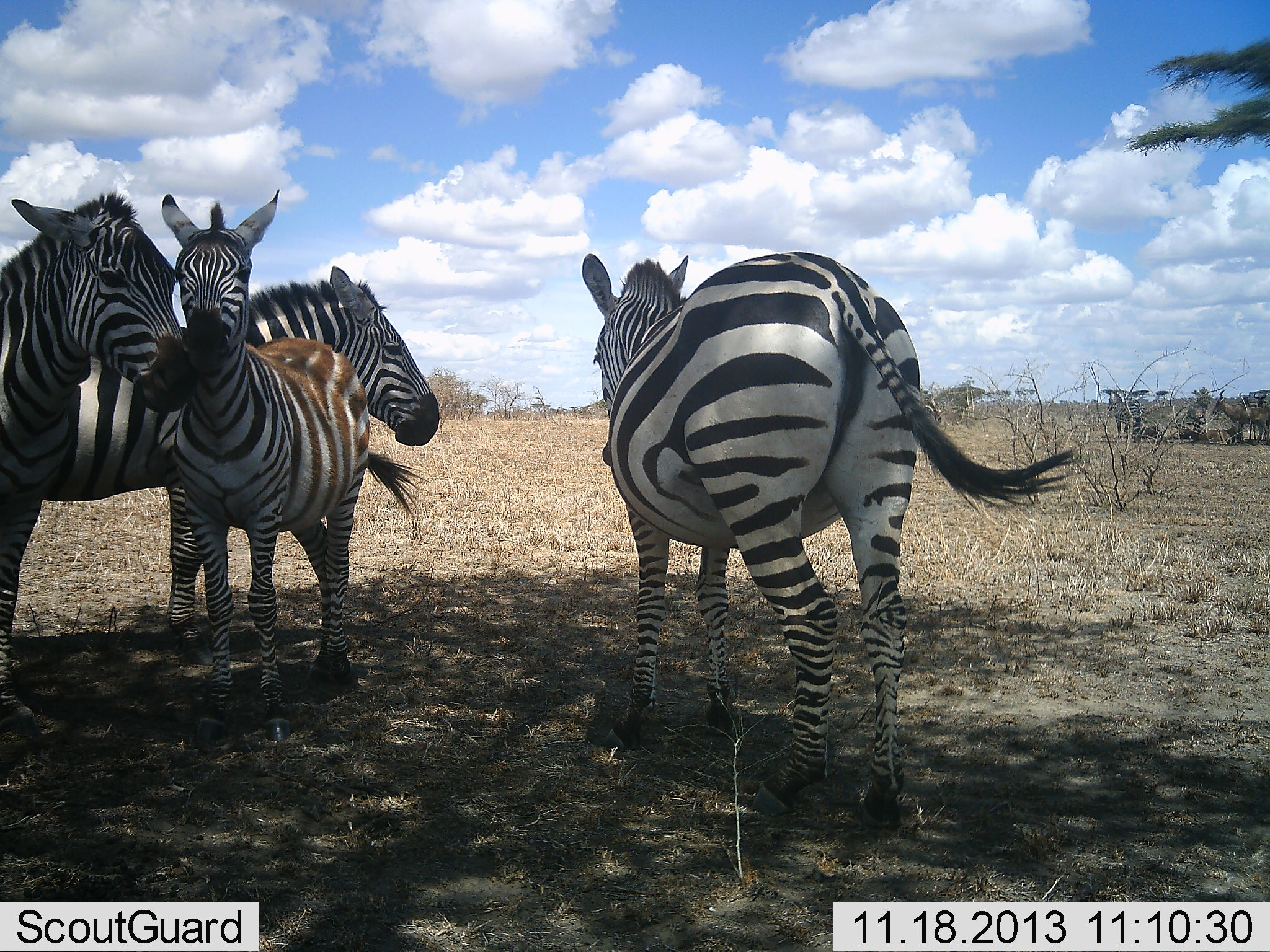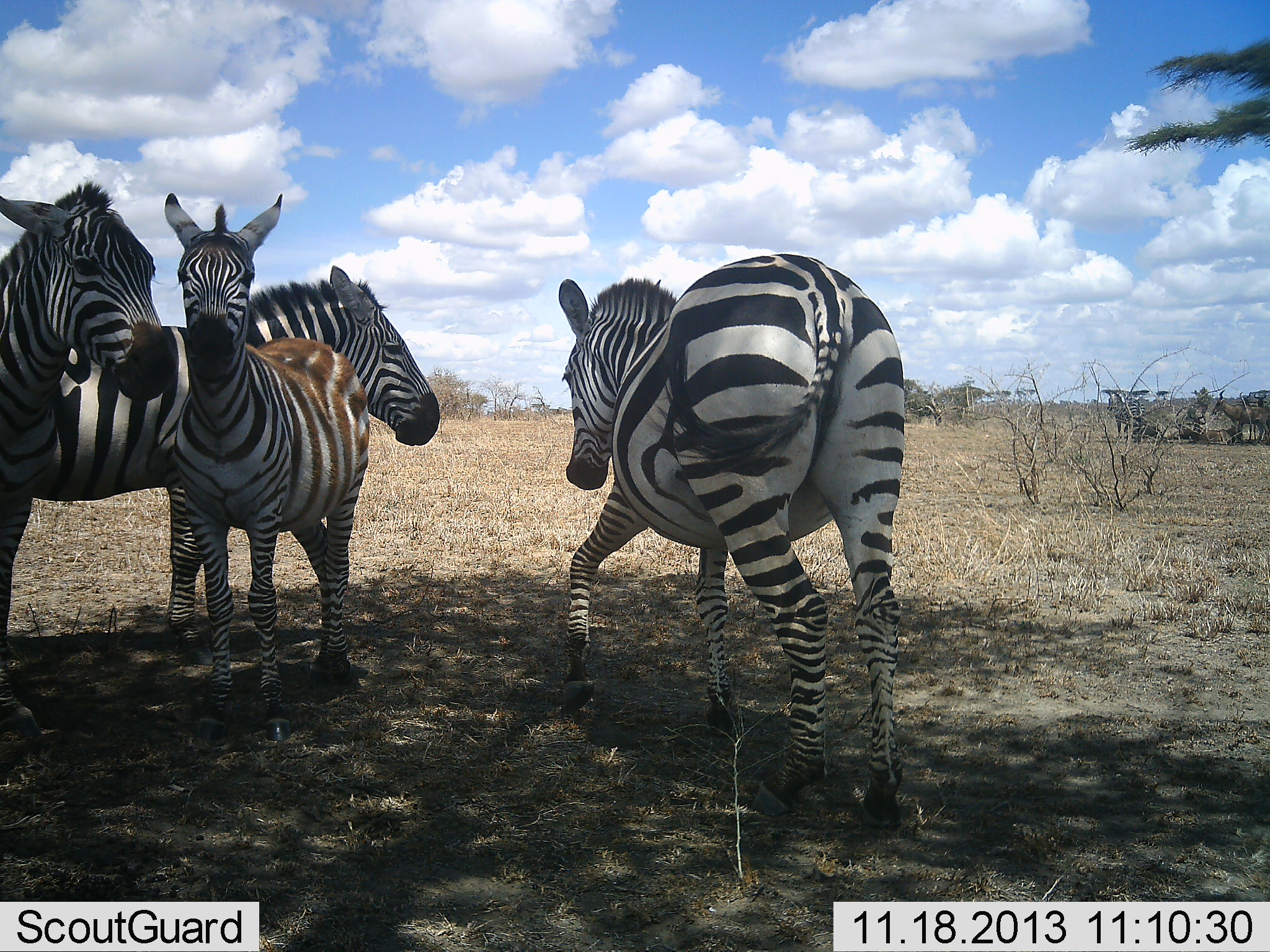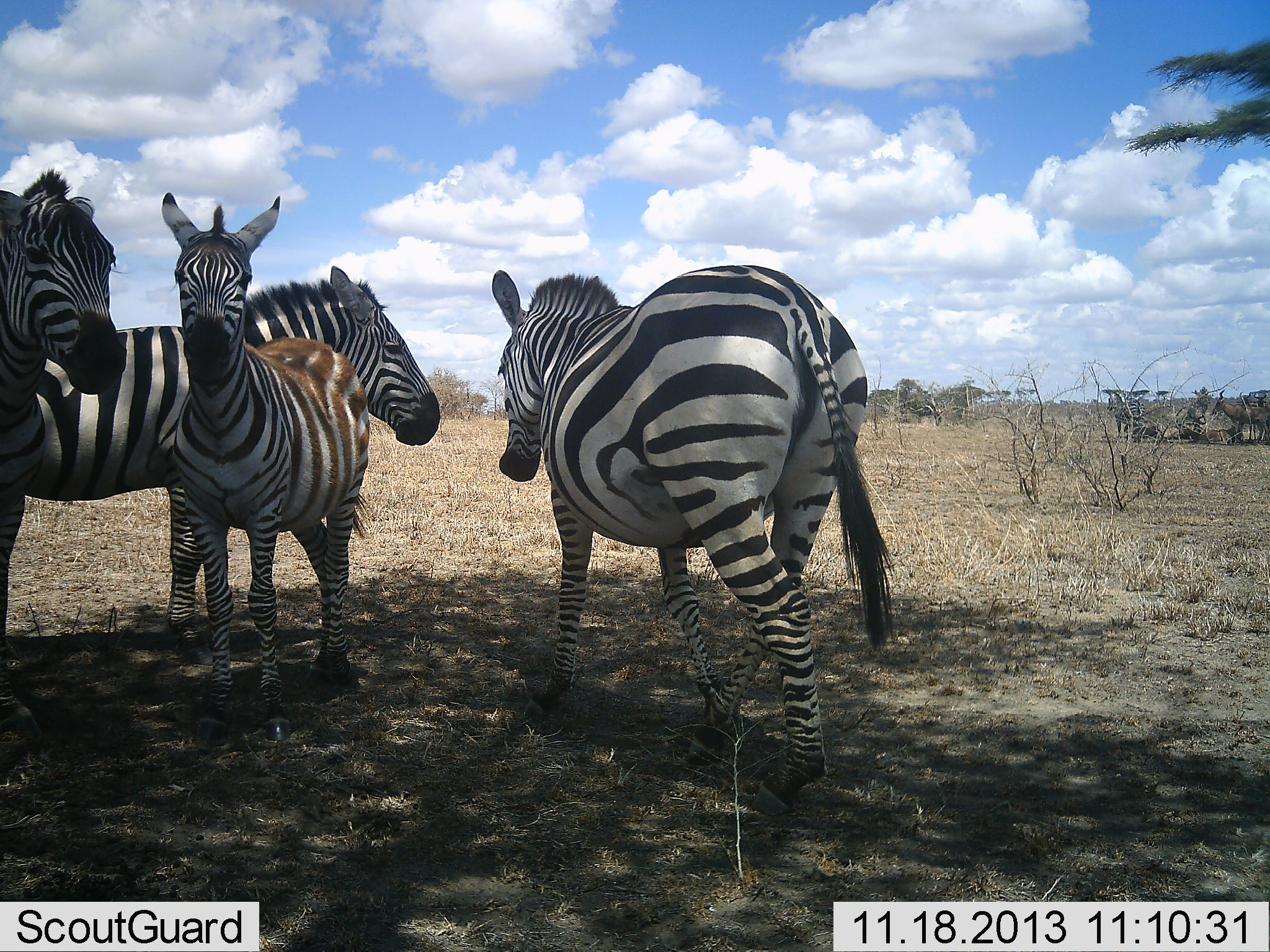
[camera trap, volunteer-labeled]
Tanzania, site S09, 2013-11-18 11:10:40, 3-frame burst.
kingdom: Animalia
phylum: Chordata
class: Mammalia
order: Perissodactyla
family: Equidae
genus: Equus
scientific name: Equus quagga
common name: plains zebra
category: zebra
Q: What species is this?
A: Zebra (plains zebra) (Equus quagga).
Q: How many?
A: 4.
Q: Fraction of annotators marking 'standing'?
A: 85%.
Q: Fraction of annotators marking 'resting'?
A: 12%.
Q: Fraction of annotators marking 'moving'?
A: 35%.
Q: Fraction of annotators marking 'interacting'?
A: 42%.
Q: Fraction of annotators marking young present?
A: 12%.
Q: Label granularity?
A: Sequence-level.